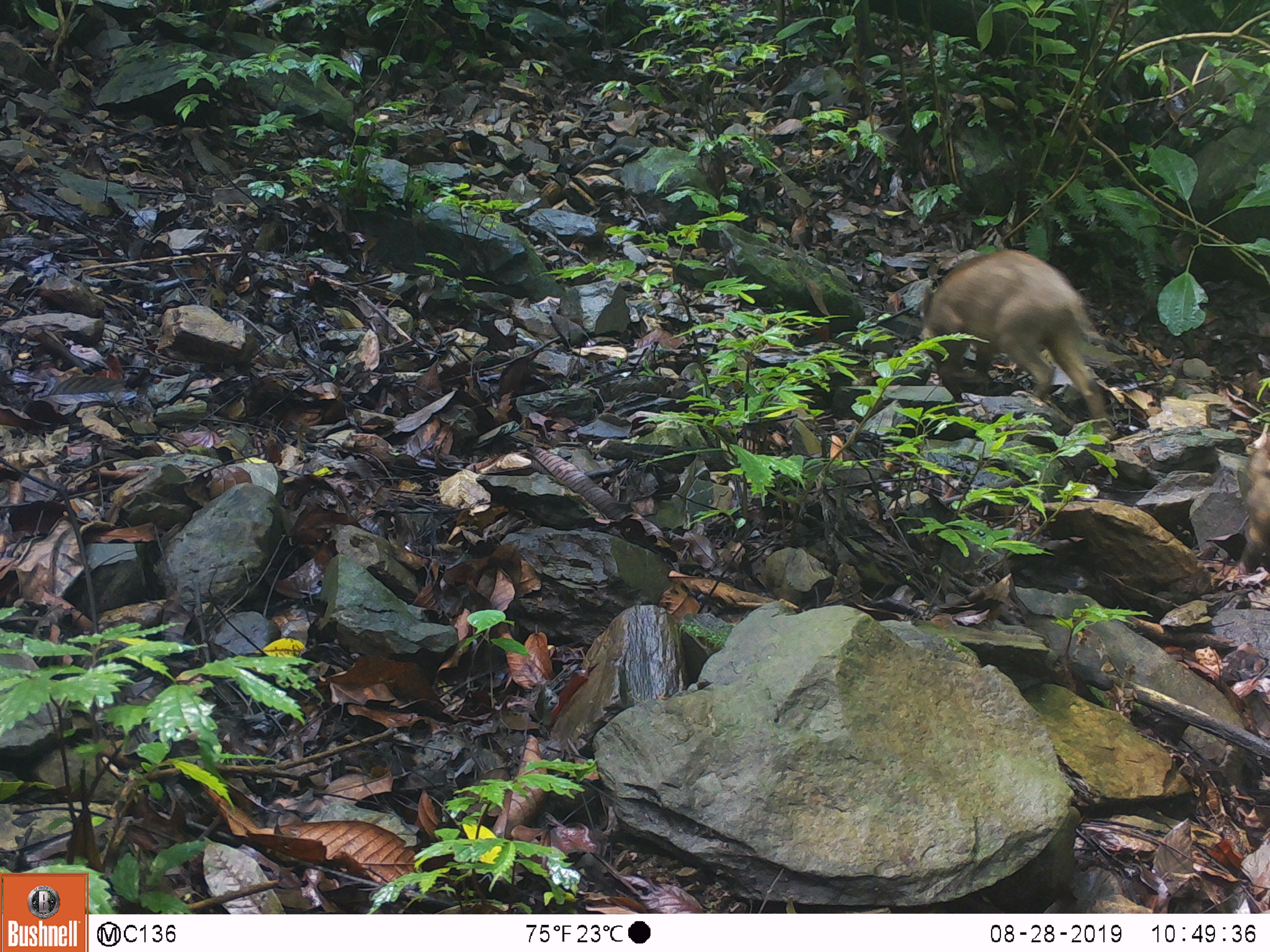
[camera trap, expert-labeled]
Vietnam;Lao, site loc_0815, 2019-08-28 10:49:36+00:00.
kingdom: Animalia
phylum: Chordata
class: Mammalia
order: Artiodactyla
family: Suidae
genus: Sus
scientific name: Sus scrofa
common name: eurasian wild pig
Eurasian wild pig (Sus scrofa). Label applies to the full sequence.